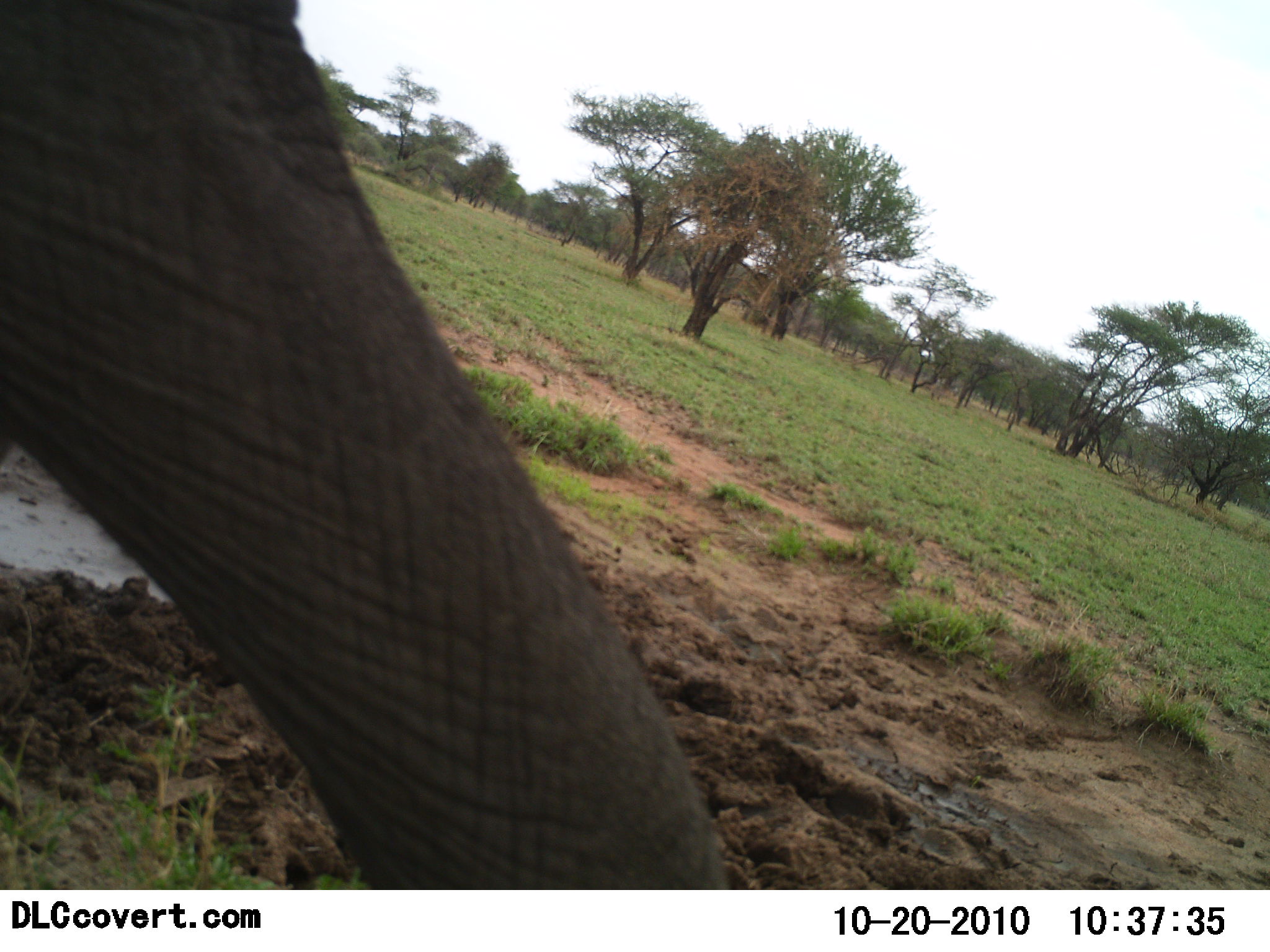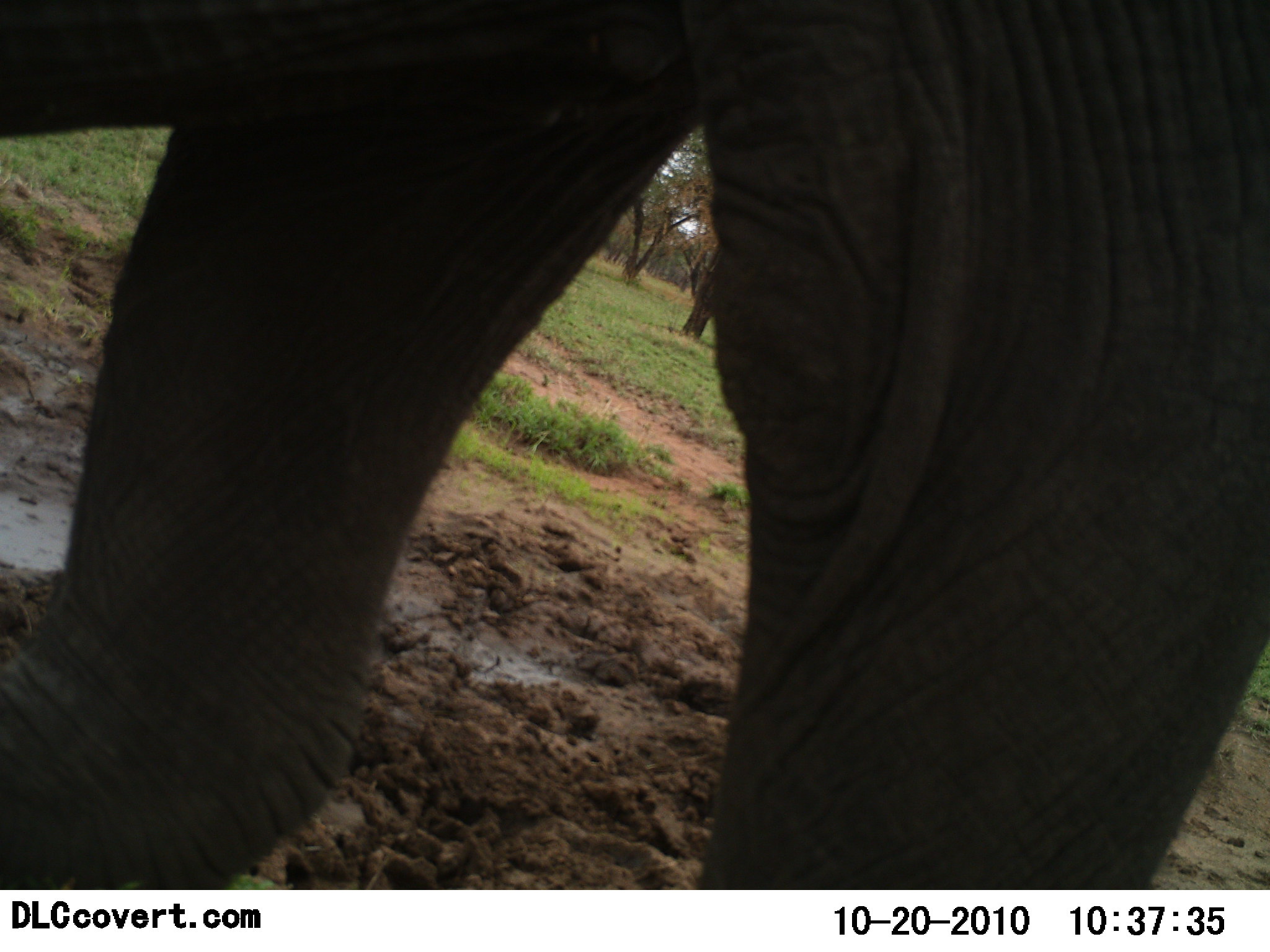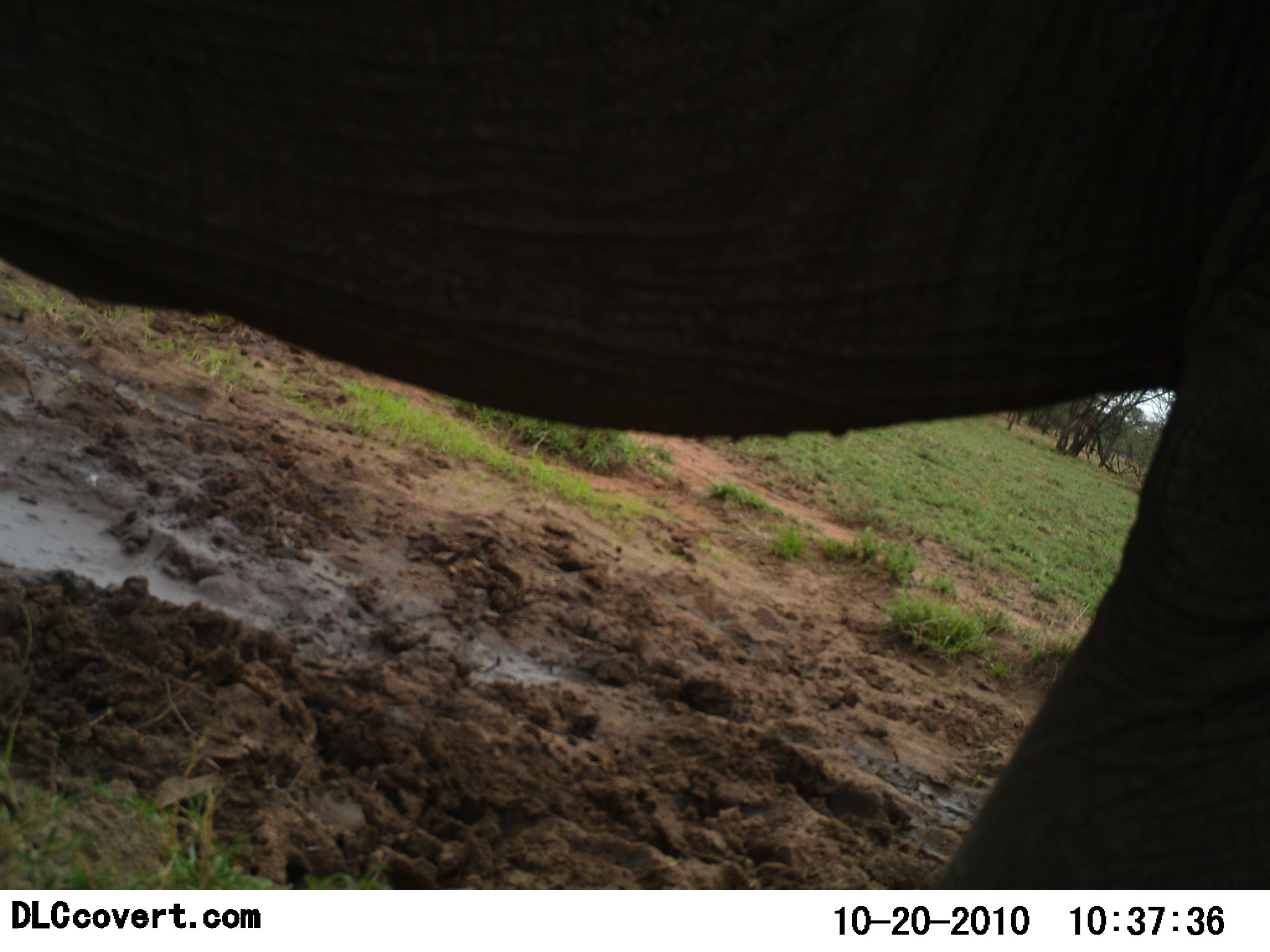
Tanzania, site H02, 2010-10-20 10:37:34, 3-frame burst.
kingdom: Animalia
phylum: Chordata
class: Mammalia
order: Proboscidea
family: Elephantidae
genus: Loxodonta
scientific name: Loxodonta africana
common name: african bush elephant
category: elephant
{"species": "elephant (african bush elephant) (Loxodonta africana)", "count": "1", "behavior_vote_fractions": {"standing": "25%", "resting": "0%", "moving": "75%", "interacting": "0%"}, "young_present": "0%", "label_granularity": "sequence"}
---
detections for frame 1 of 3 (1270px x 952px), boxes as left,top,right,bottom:
animal: 0,0,730,891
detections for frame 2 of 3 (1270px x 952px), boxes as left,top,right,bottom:
animal: 0,0,1270,890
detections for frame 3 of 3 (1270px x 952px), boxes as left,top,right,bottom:
animal: 0,2,1269,889